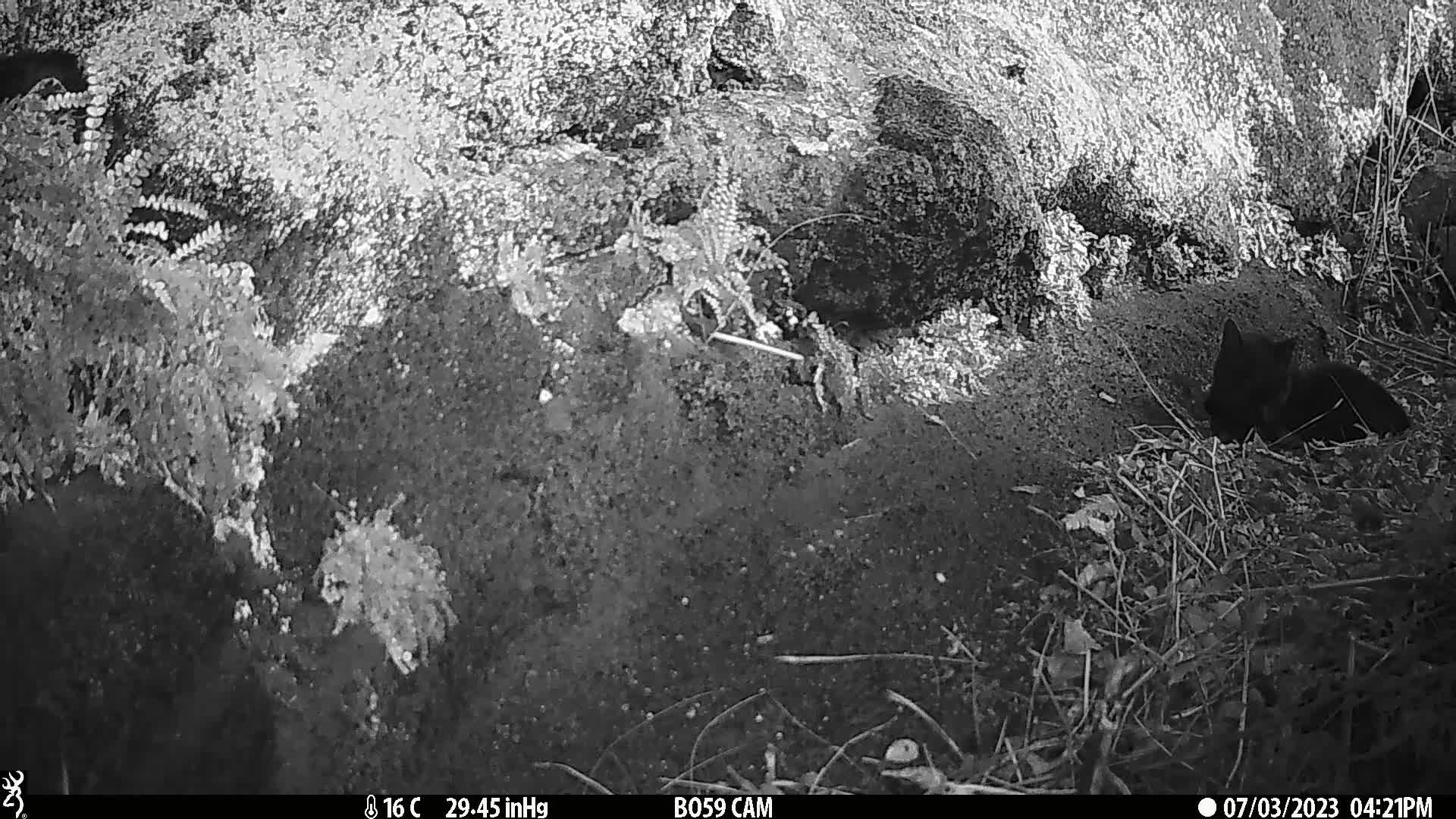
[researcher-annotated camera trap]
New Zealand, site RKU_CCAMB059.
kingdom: Animalia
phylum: Chordata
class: Mammalia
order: Carnivora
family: Felidae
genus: Felis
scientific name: Felis catus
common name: domestic cat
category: cat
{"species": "cat (domestic cat) (Felis catus)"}